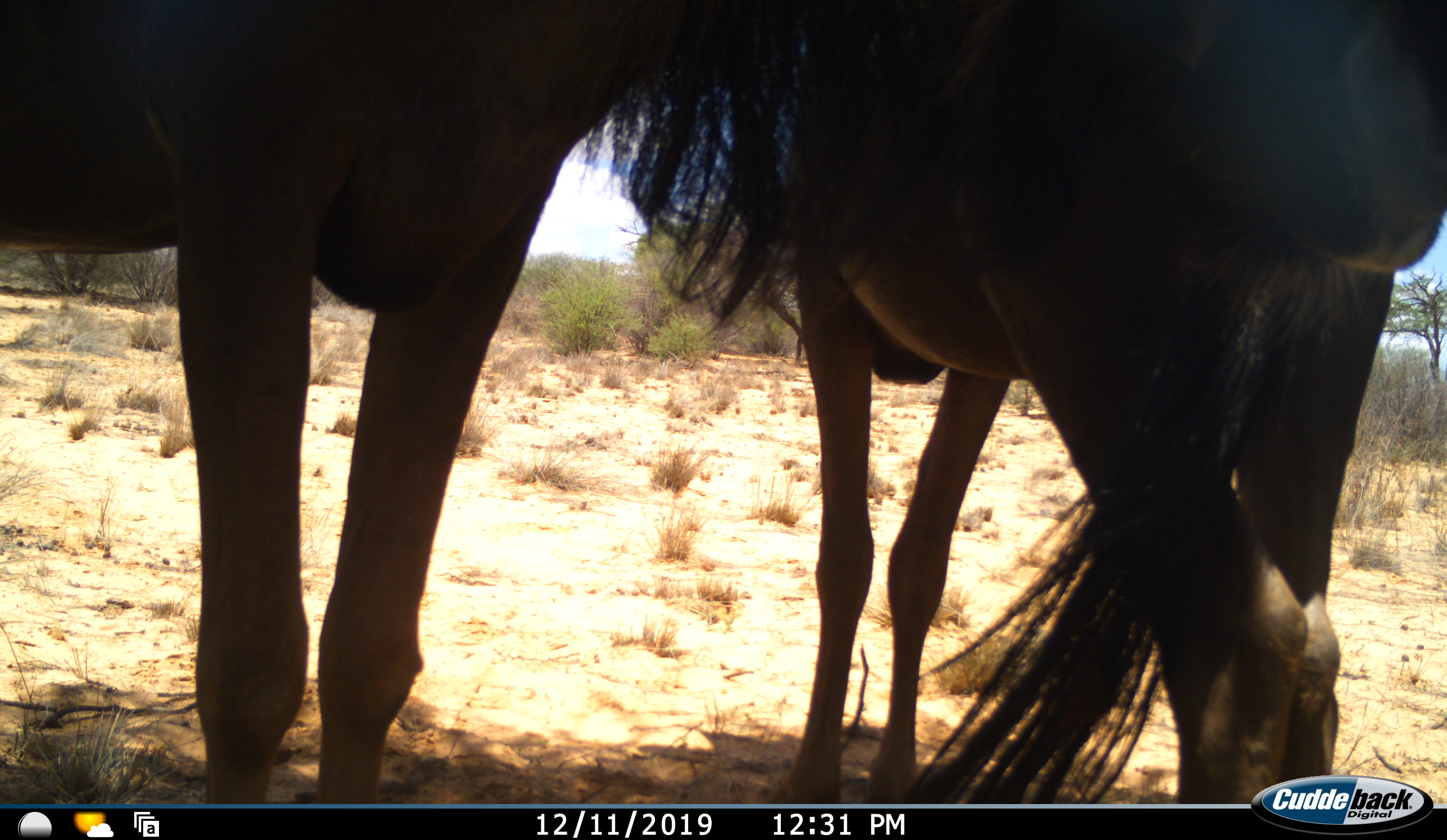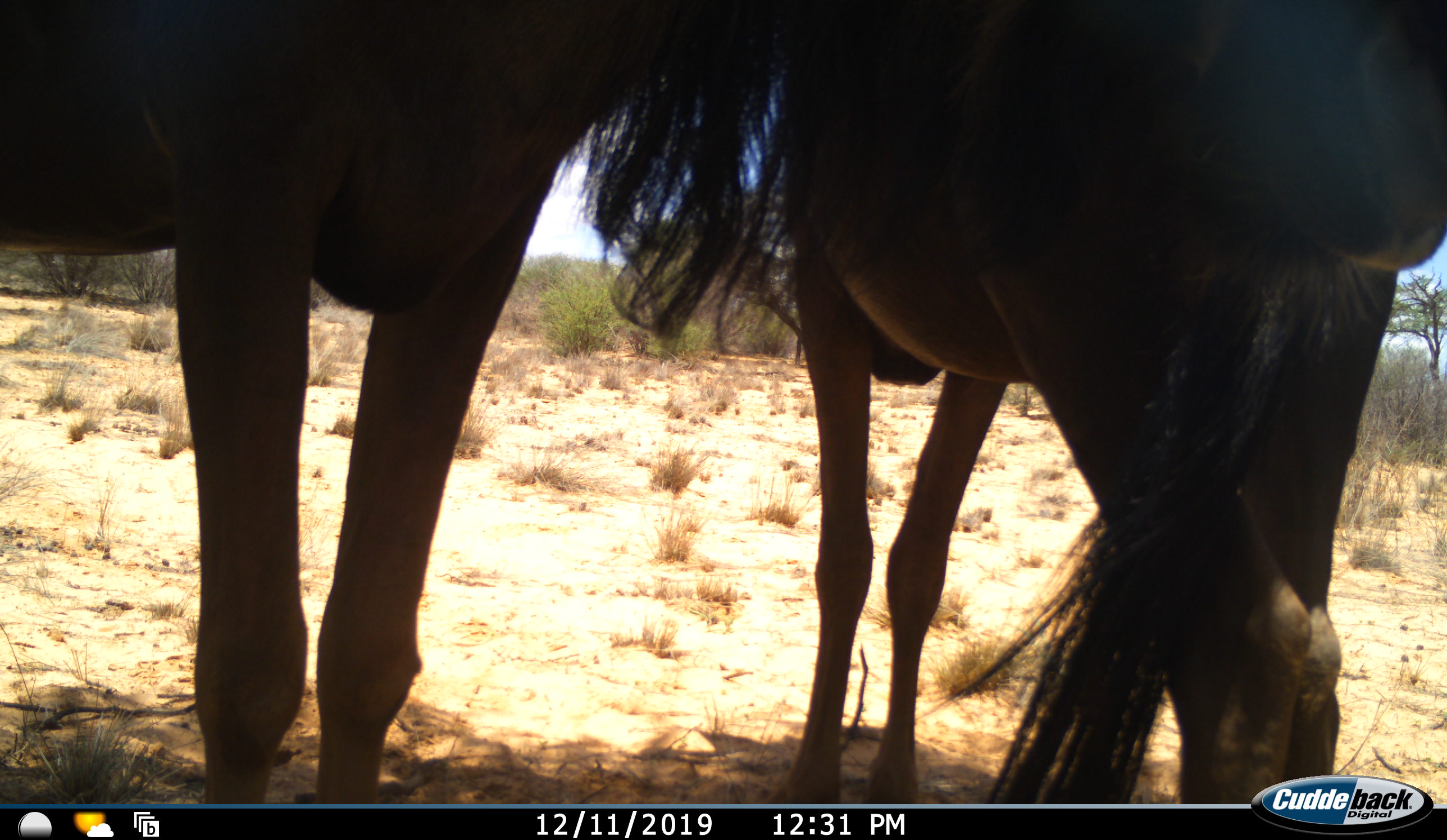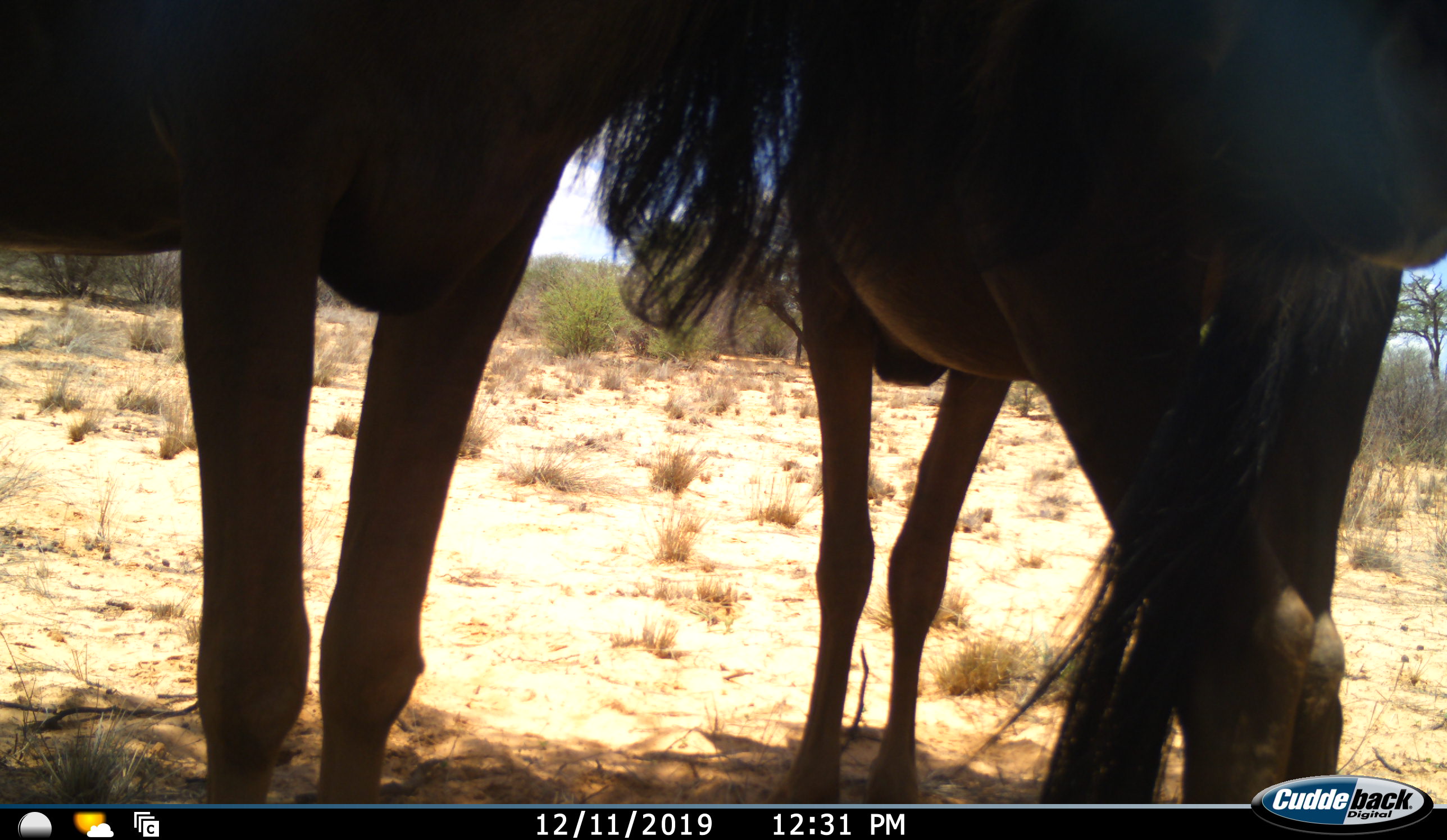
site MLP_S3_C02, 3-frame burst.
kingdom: Animalia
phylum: Chordata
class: Mammalia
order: Artiodactyla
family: Bovidae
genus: Connochaetes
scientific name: Connochaetes taurinus taurinus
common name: blue wildebeest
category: wildebeestblue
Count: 2.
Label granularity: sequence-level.